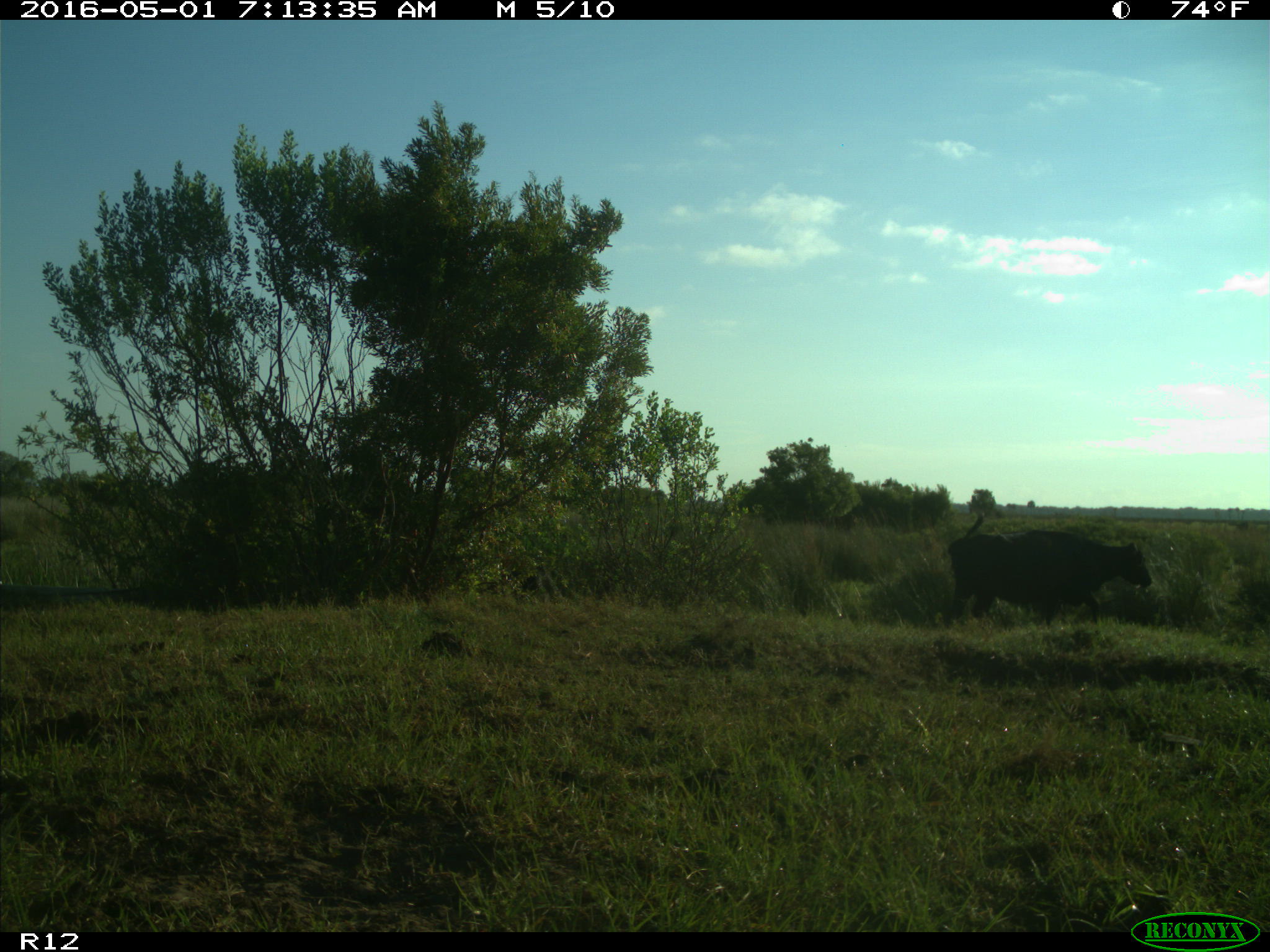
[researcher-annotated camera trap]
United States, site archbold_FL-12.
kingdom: Animalia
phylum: Chordata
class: Mammalia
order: Artiodactyla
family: Bovidae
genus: Bos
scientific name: Bos taurus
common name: domestic cow